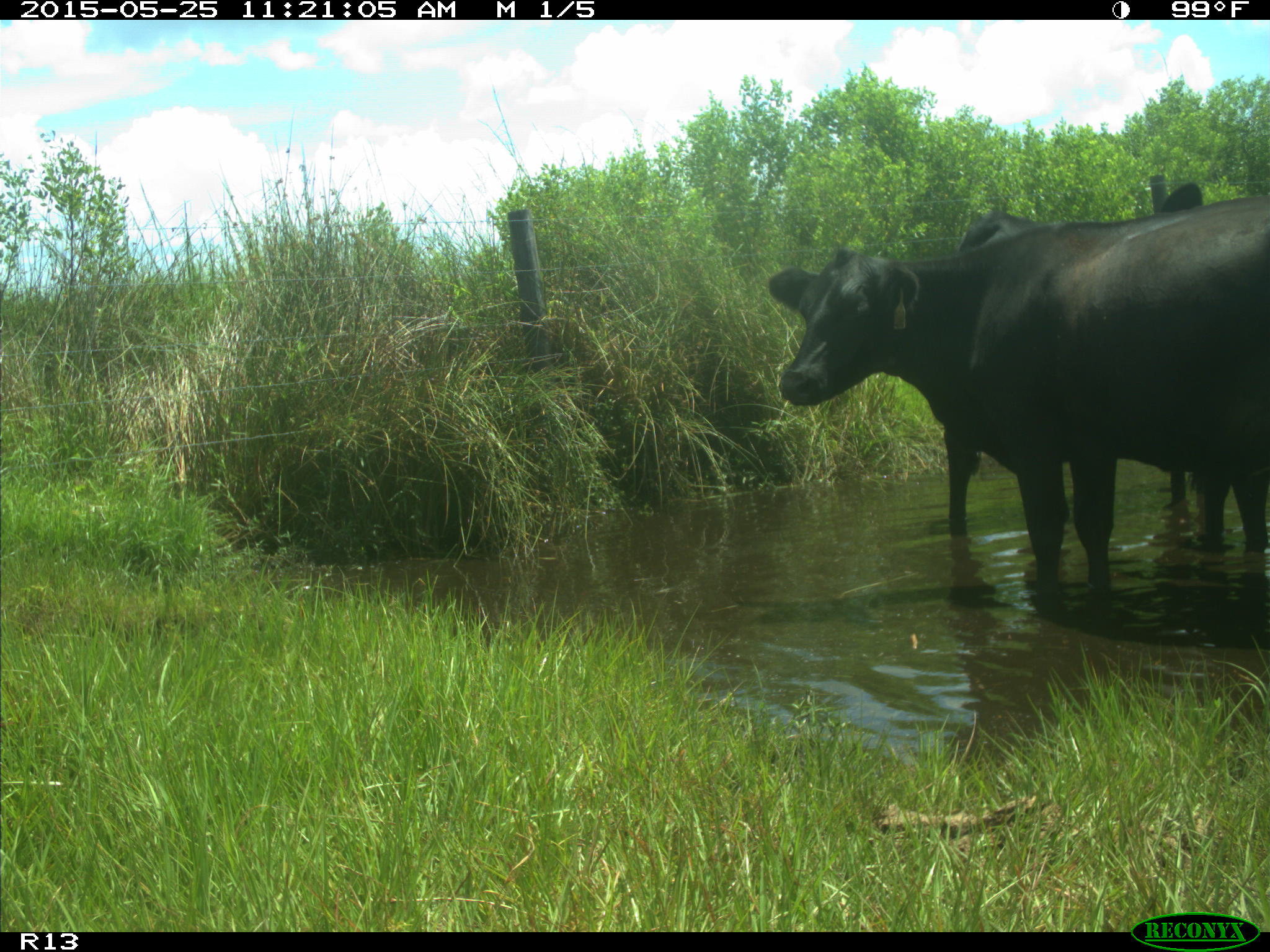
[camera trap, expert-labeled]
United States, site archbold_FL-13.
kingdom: Animalia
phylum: Chordata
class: Mammalia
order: Artiodactyla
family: Bovidae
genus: Bos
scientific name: Bos taurus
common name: domestic cow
Bos taurus (domestic cow).